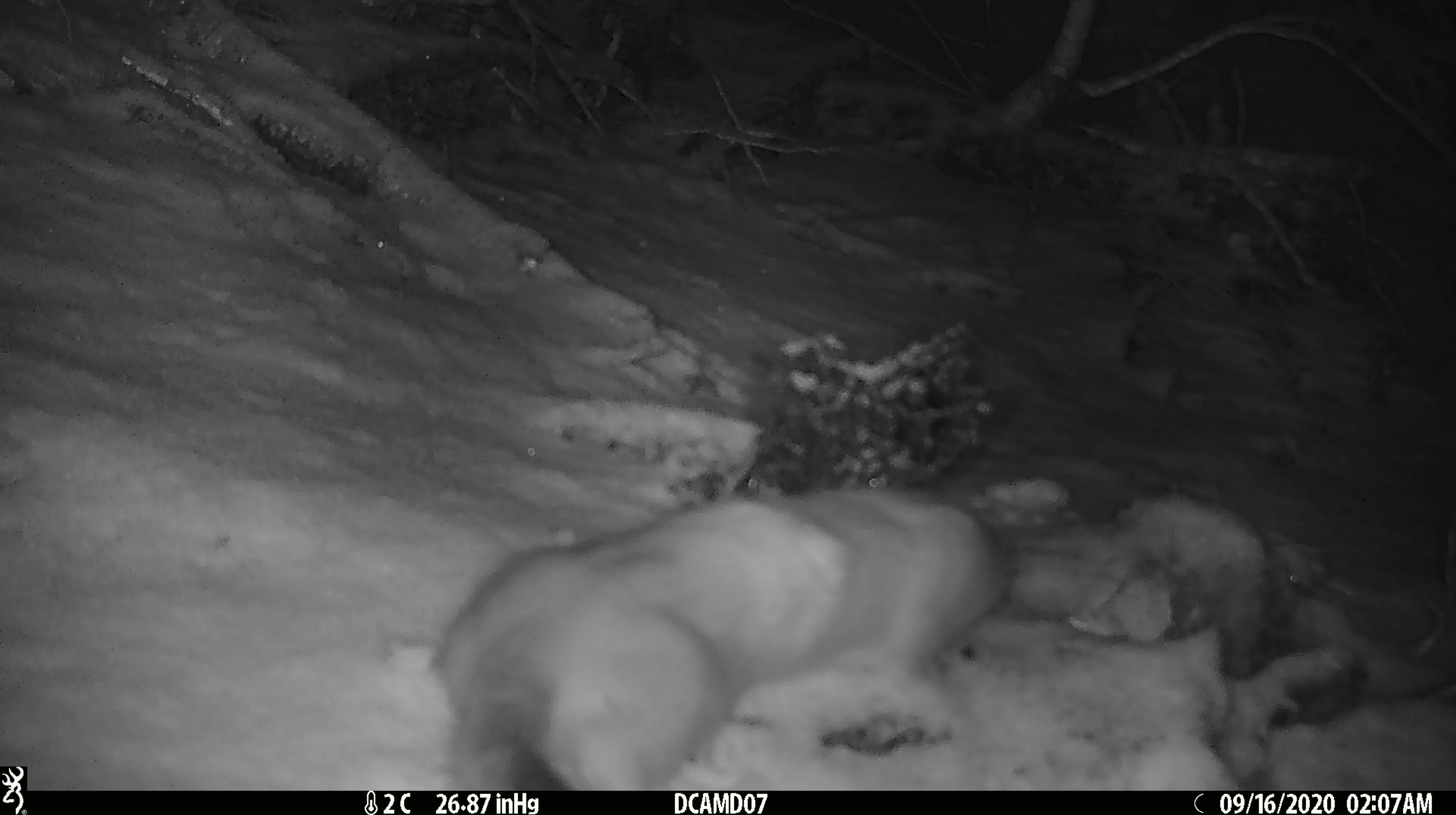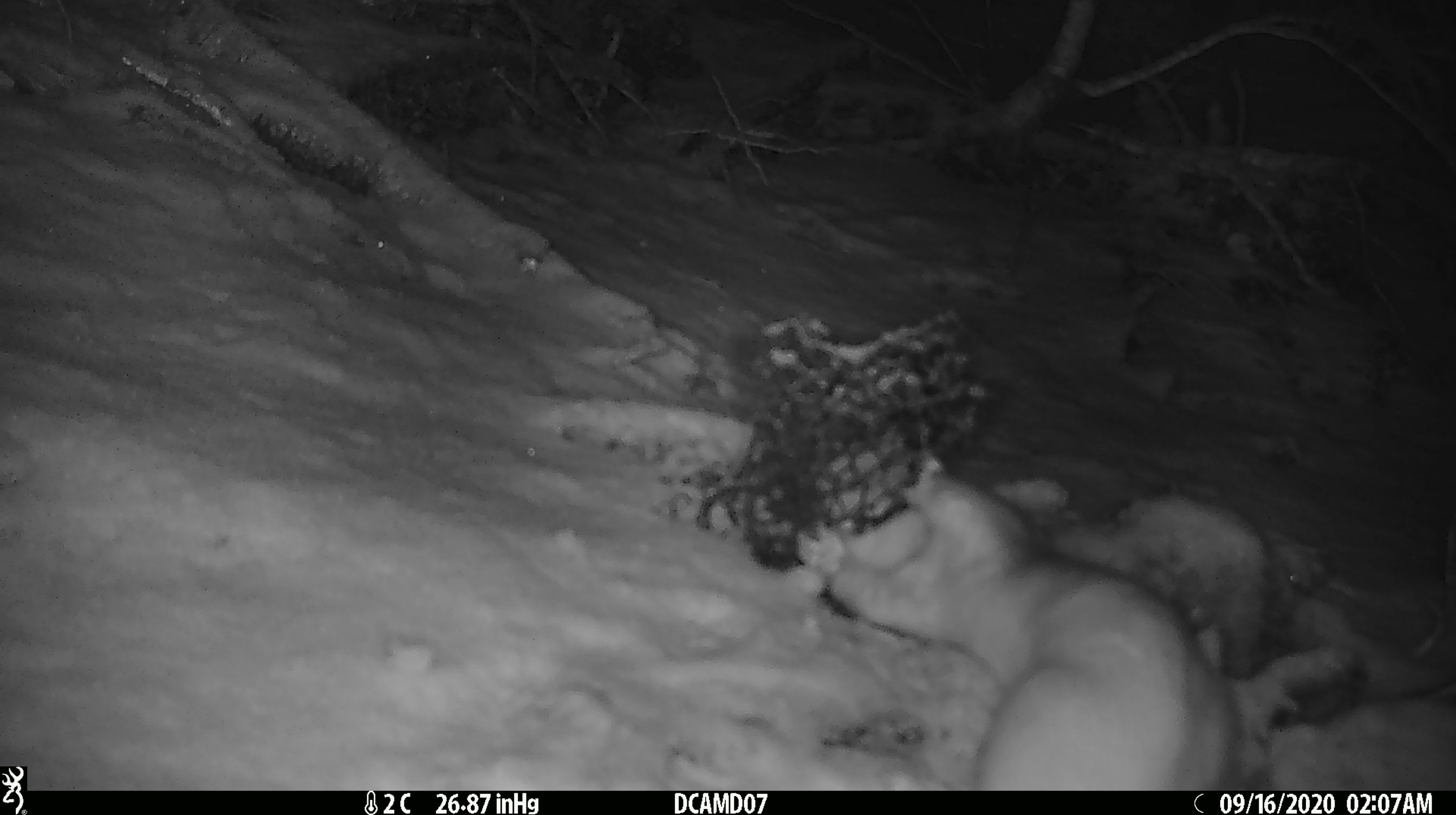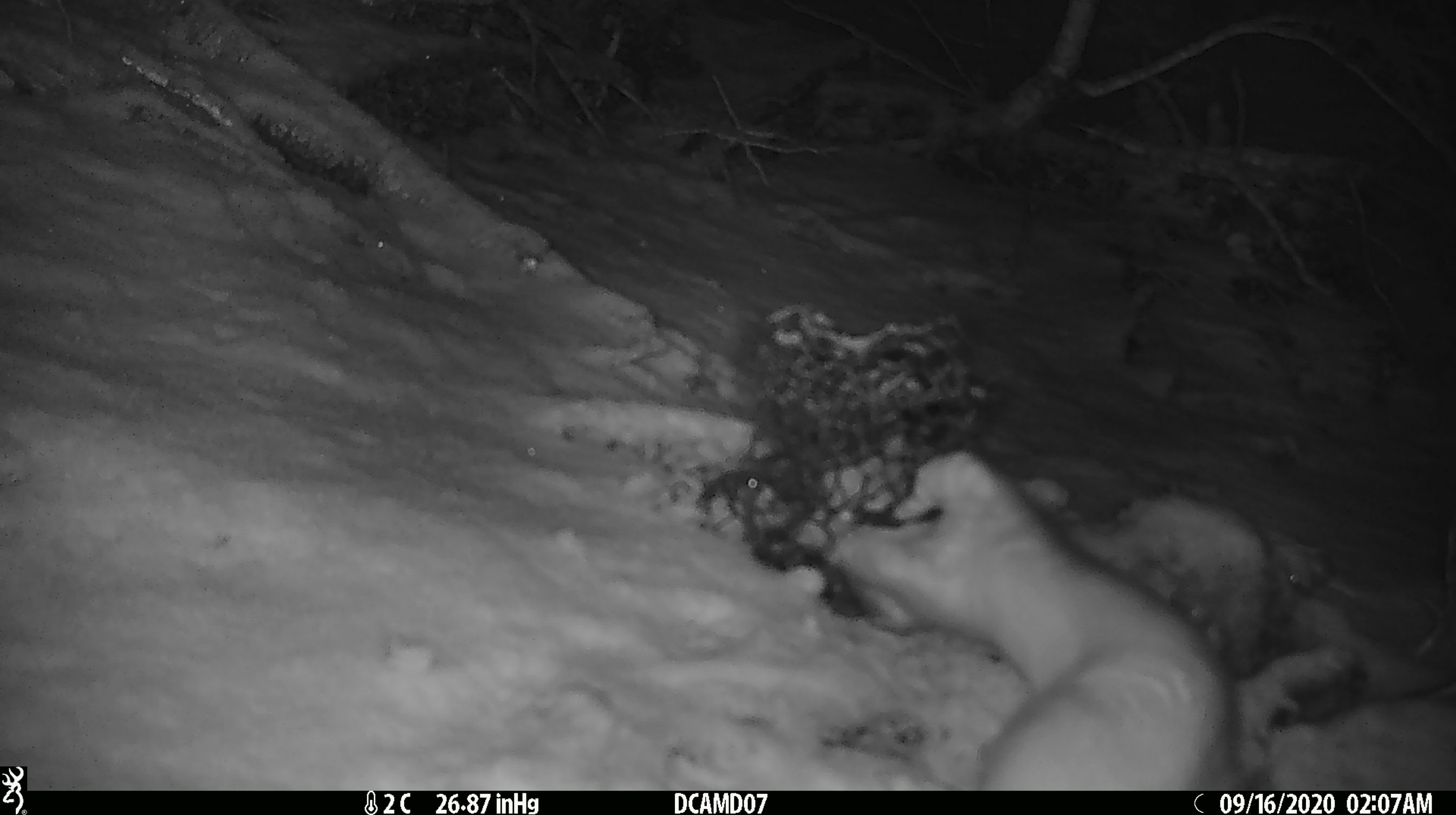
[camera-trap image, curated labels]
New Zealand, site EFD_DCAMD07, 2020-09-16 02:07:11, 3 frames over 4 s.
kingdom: Animalia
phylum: Chordata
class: Mammalia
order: Carnivora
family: Mustelidae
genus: Mustela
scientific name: Mustela erminea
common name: stoat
Stoat (Mustela erminea).